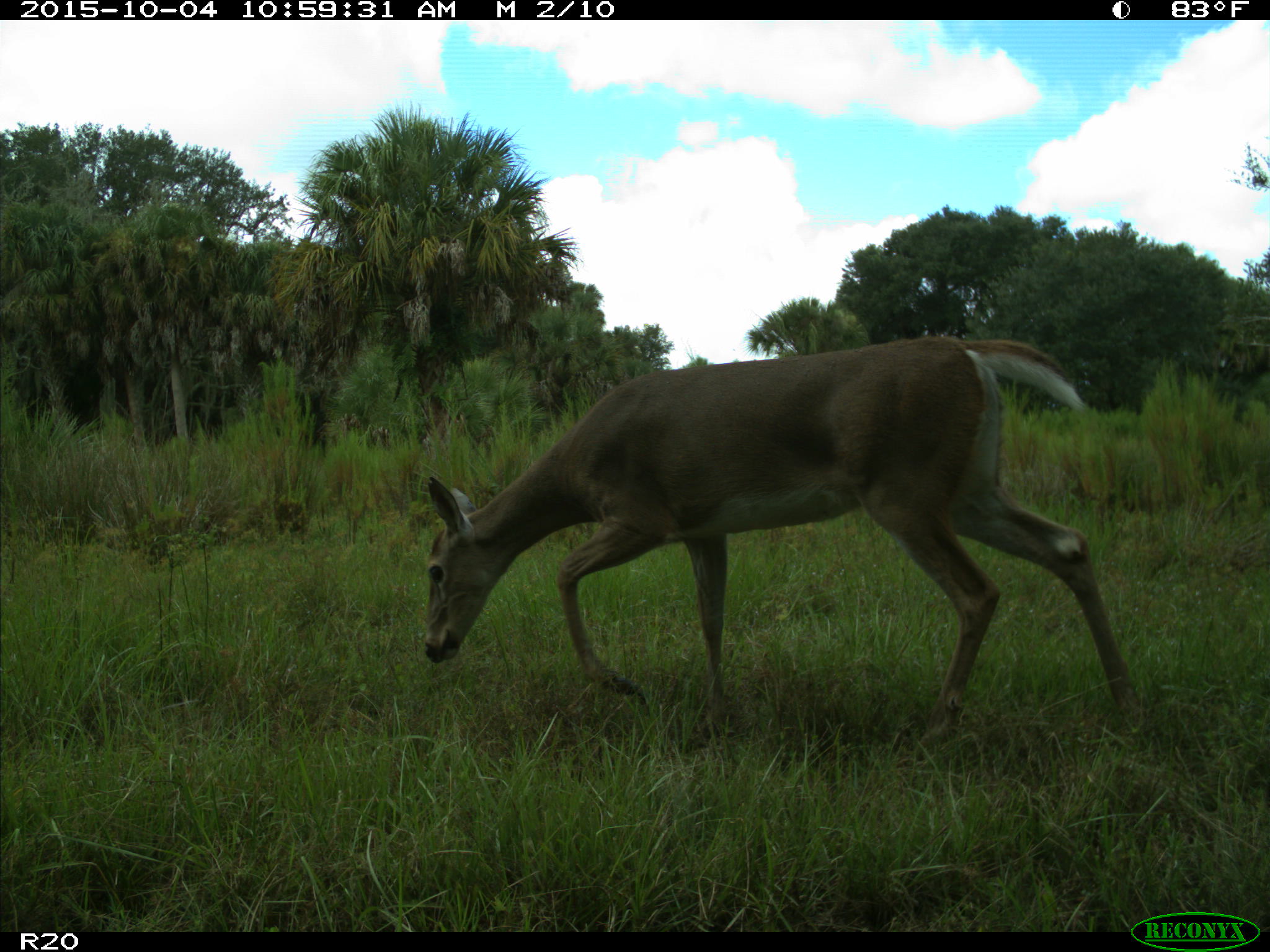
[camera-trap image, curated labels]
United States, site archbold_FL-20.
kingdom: Animalia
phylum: Chordata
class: Mammalia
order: Artiodactyla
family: Cervidae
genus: Odocoileus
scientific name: Odocoileus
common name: deer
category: unidentified deer